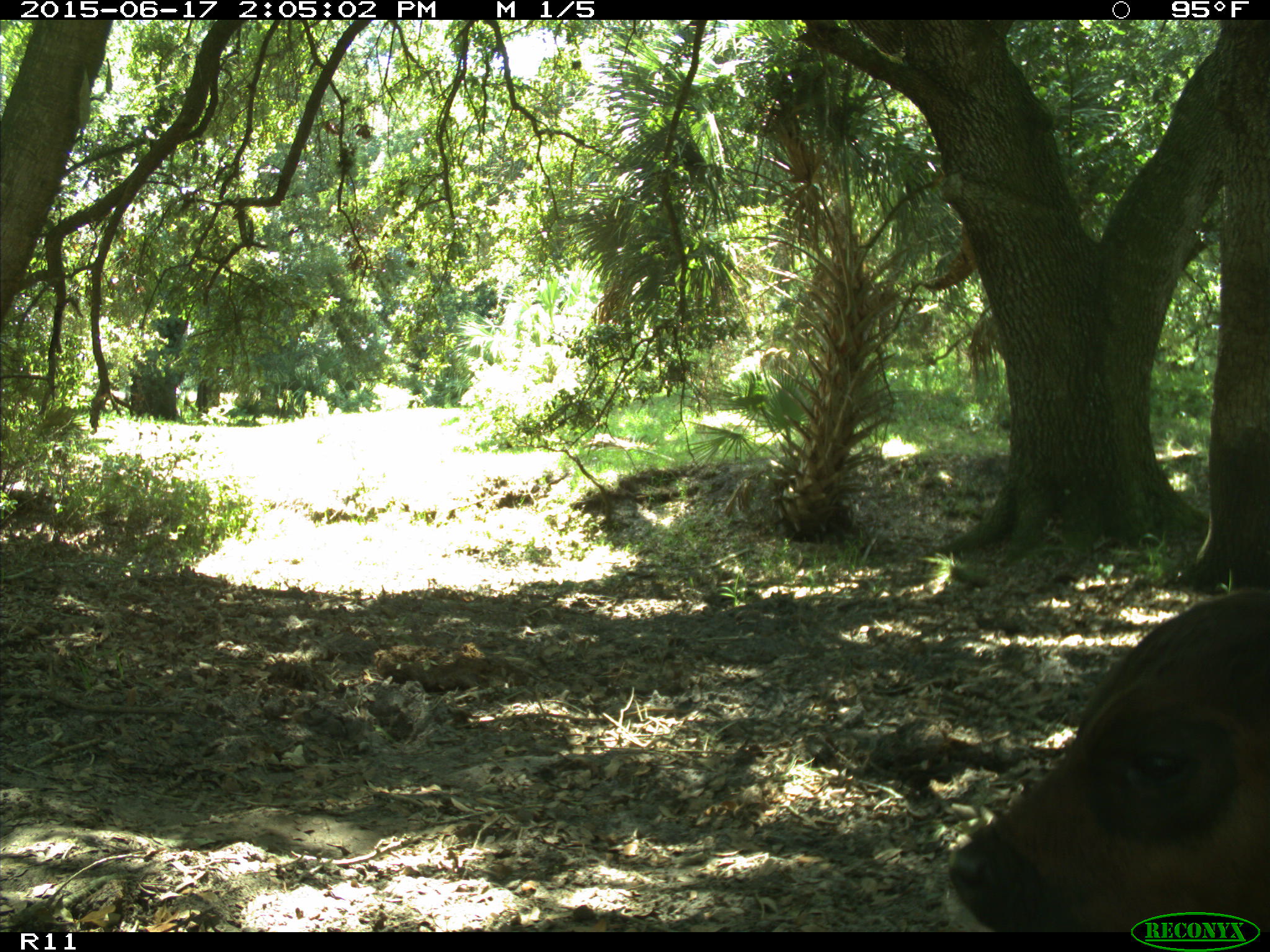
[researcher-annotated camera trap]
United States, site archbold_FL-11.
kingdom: Animalia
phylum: Chordata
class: Mammalia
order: Artiodactyla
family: Bovidae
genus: Bos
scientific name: Bos taurus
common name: domestic cow